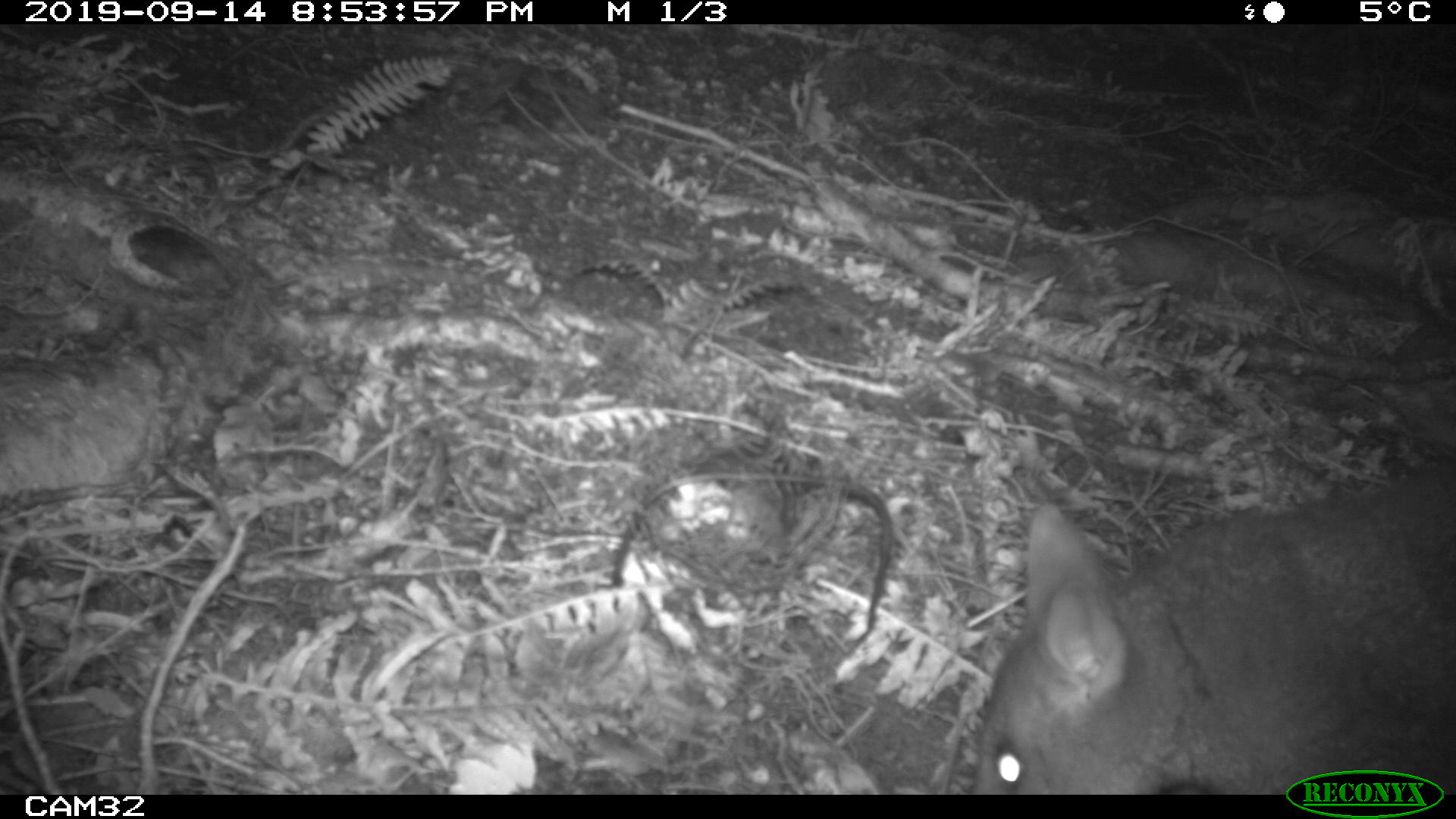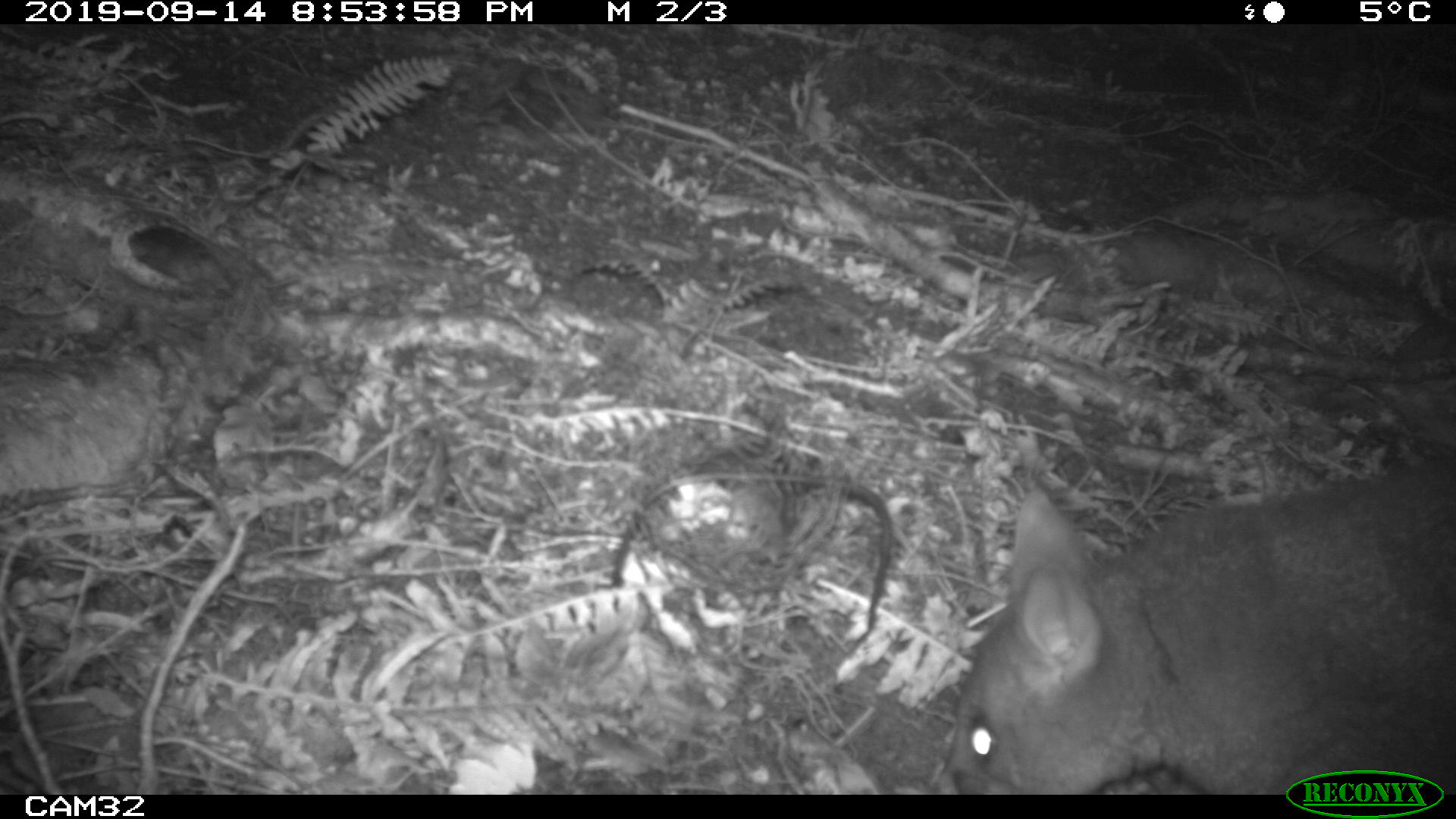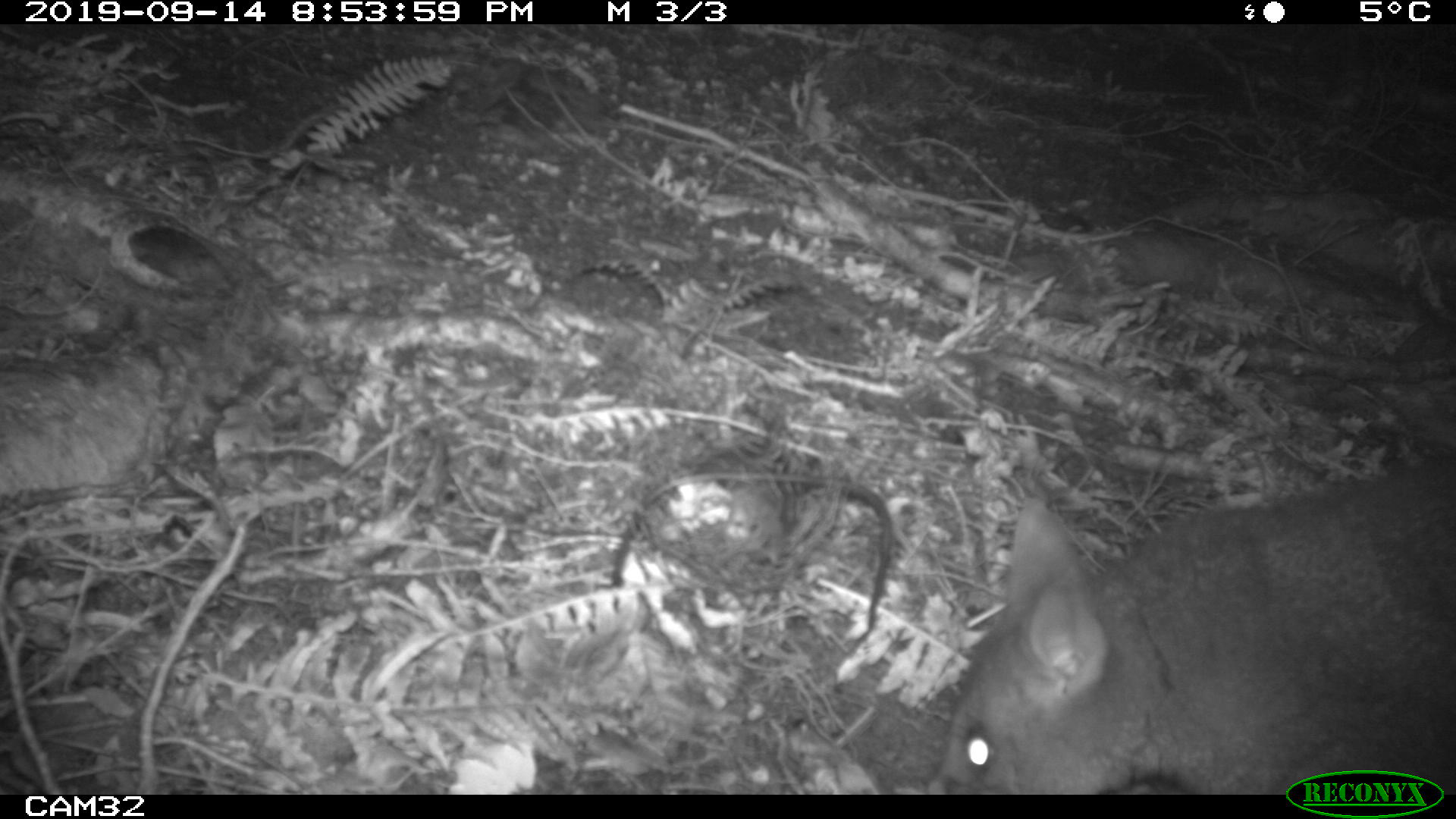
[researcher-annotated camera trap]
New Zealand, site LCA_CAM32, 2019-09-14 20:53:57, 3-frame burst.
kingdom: Animalia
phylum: Chordata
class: Mammalia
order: Diprotodontia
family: Phalangeridae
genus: Trichosurus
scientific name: Trichosurus vulpecula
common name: common brushtail possum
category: possum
Possum (common brushtail possum) (Trichosurus vulpecula).